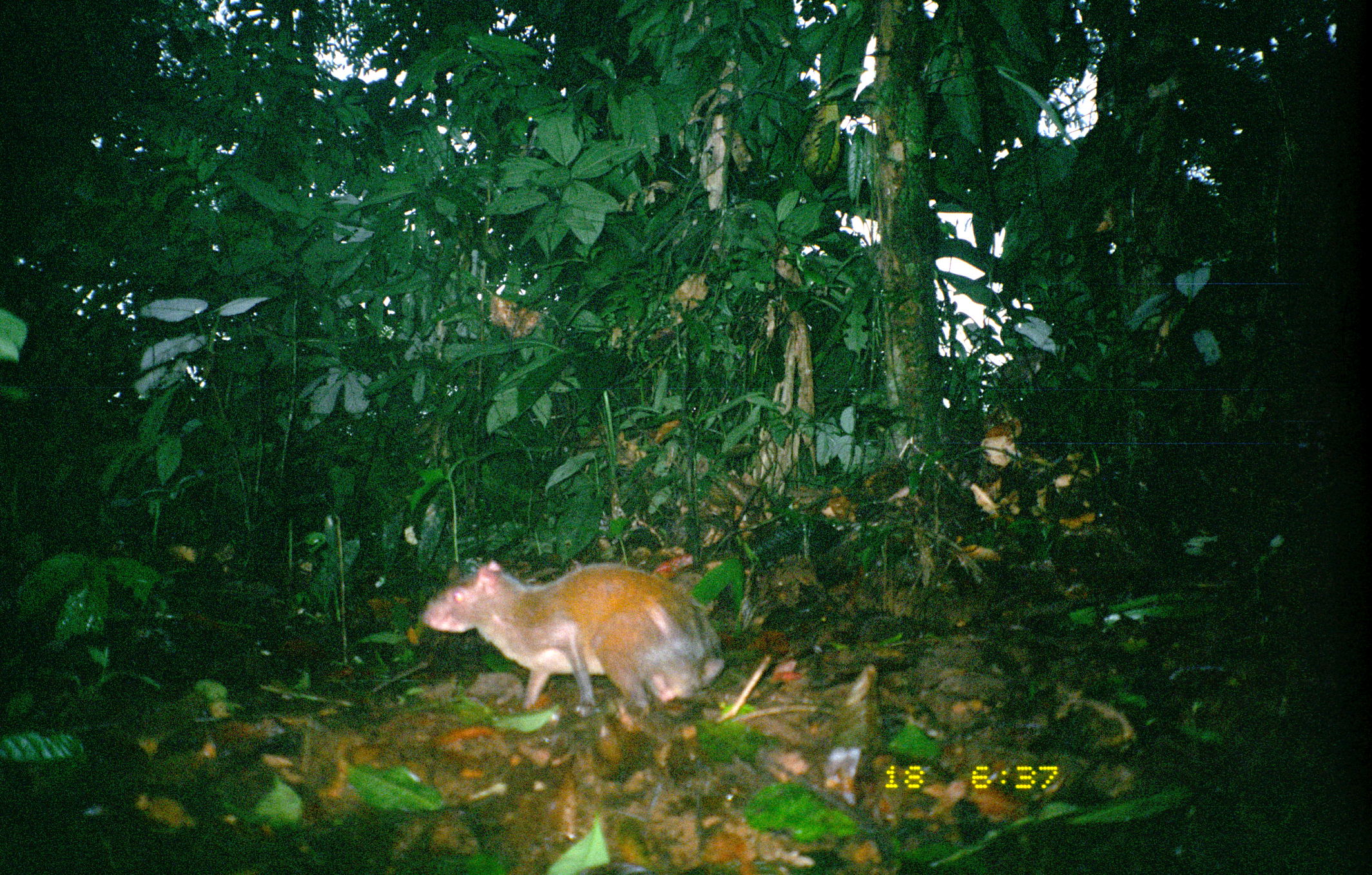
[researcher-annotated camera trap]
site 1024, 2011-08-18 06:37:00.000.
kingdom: Animalia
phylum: Chordata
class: Mammalia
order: Rodentia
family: Dasyproctidae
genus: Dasyprocta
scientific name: Dasyprocta punctata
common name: central american agouti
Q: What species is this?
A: Dasyprocta punctata (central american agouti).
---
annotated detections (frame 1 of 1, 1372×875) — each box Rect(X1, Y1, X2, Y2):
dasyprocta punctata: Rect(415, 555, 731, 733)